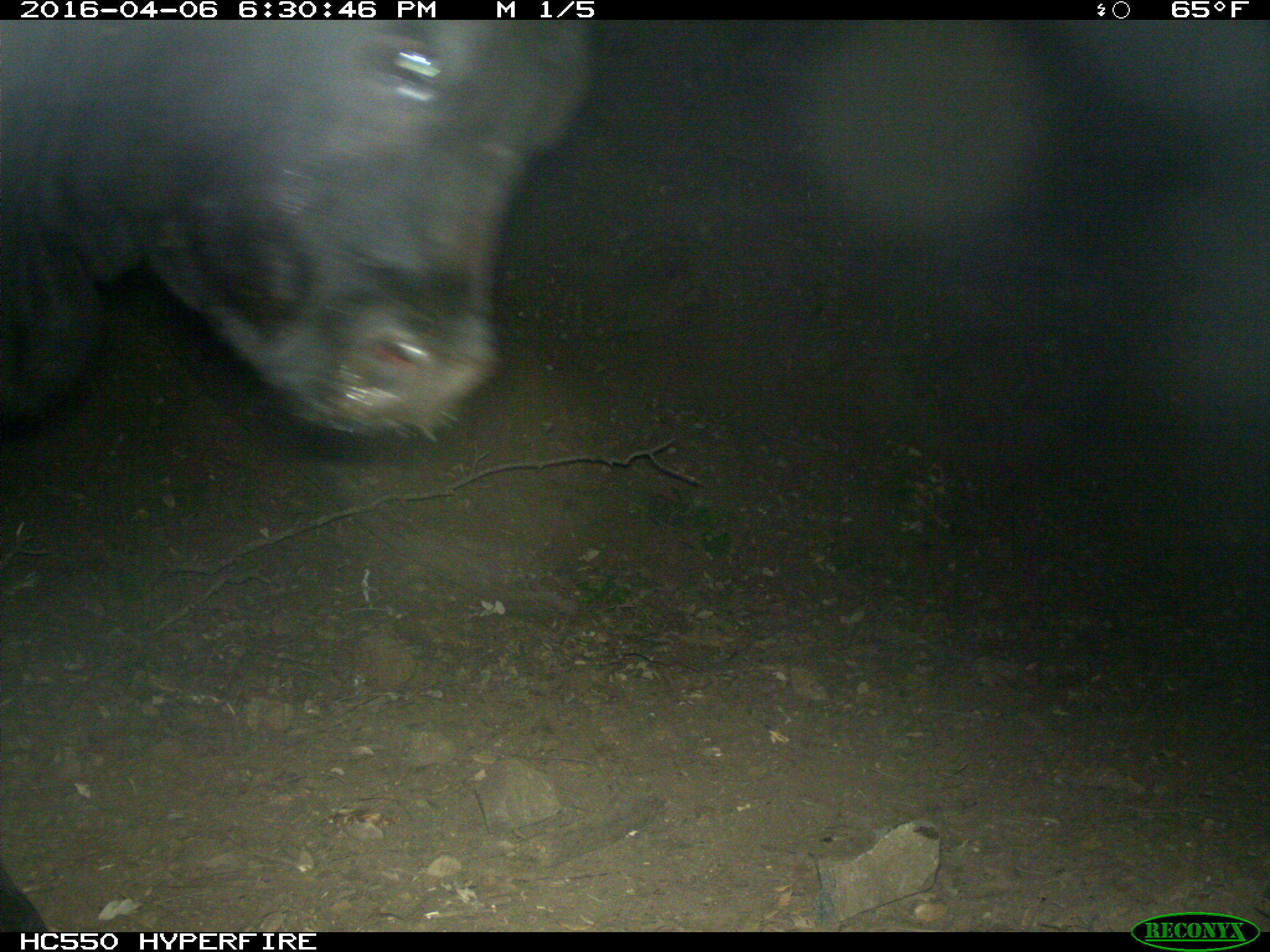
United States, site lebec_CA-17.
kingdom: Animalia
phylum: Chordata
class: Mammalia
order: Artiodactyla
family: Bovidae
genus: Bos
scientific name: Bos taurus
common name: domestic cow